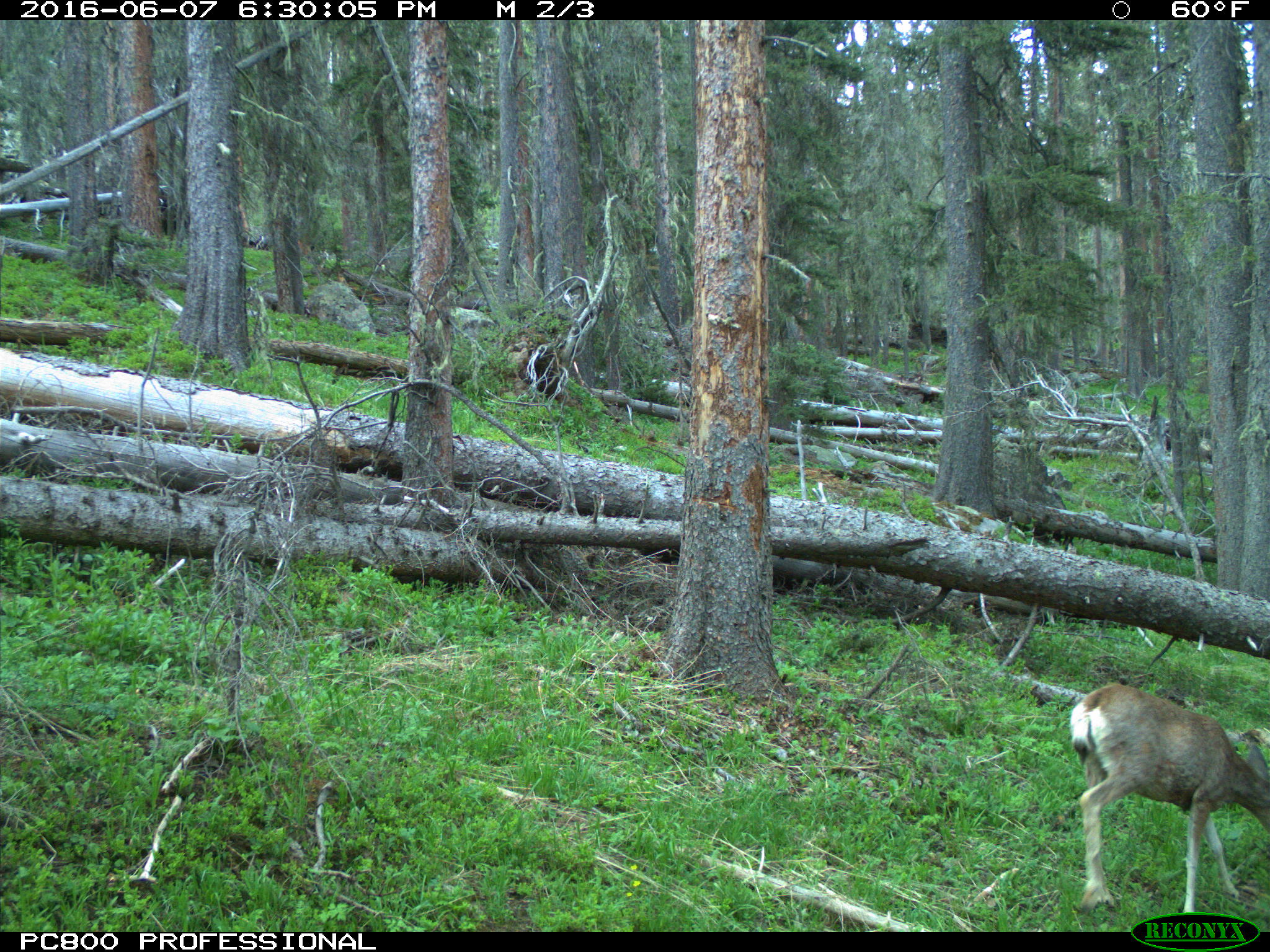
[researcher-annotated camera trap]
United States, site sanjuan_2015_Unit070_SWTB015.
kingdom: Animalia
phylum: Chordata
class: Mammalia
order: Artiodactyla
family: Cervidae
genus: Odocoileus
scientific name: Odocoileus hemionus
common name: mule deer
Odocoileus hemionus (mule deer).